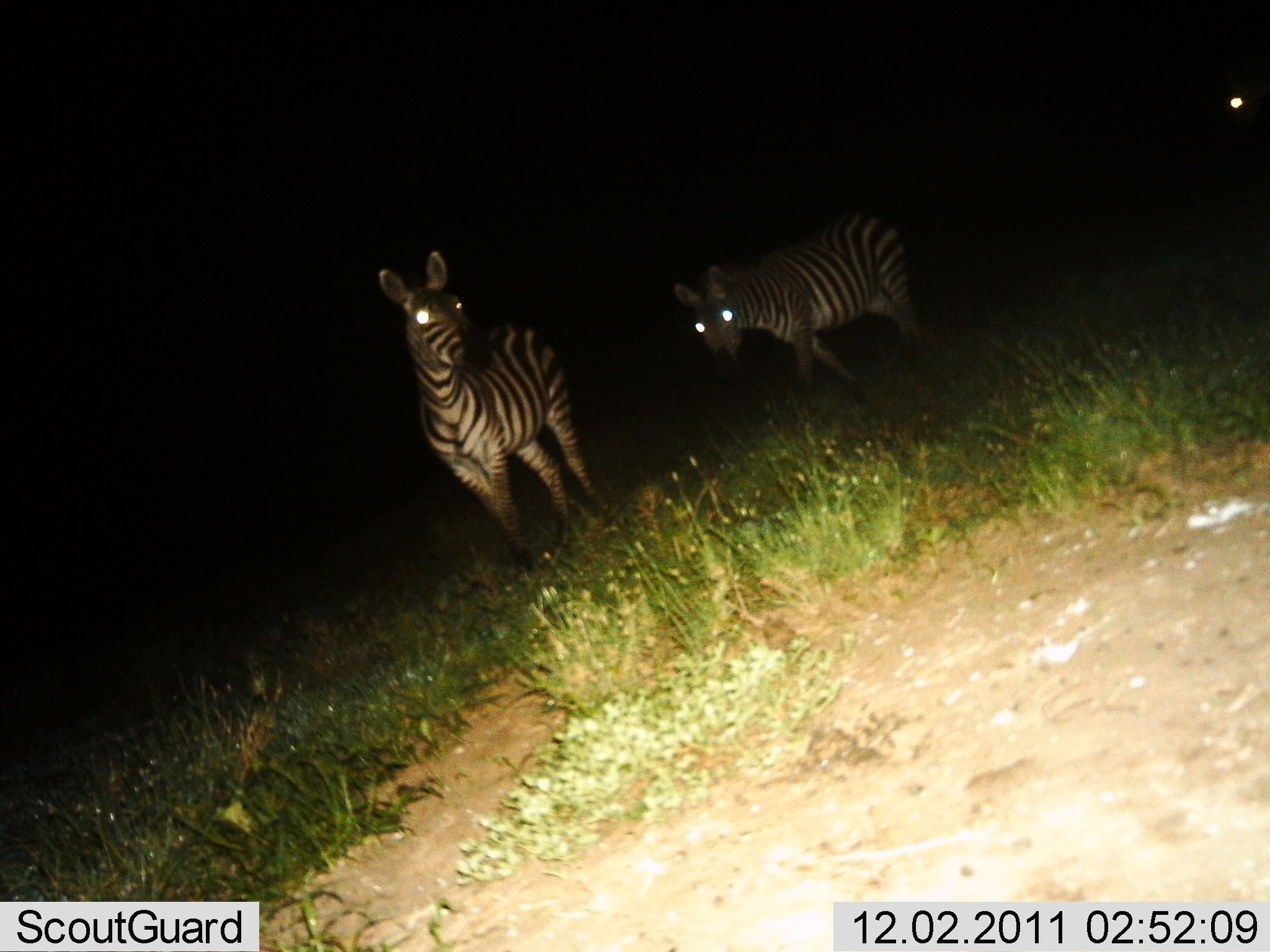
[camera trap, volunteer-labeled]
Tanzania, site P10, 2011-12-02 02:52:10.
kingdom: Animalia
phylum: Chordata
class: Mammalia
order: Perissodactyla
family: Equidae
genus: Equus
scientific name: Equus quagga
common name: plains zebra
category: zebra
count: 2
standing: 94%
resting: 0%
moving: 19%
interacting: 0%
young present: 0%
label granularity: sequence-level